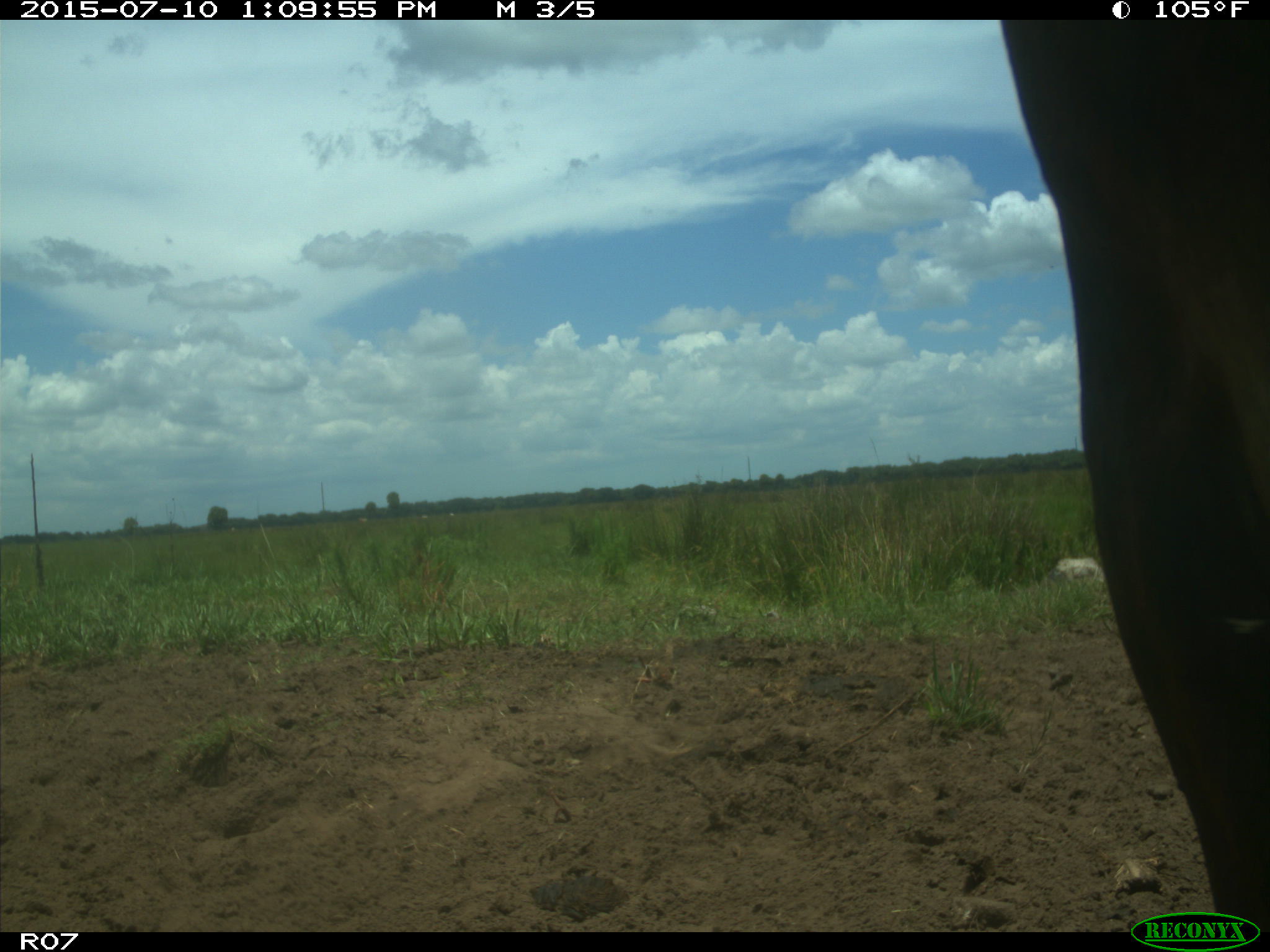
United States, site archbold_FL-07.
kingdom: Animalia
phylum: Chordata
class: Mammalia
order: Artiodactyla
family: Bovidae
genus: Bos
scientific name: Bos taurus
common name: domestic cow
Bos taurus (domestic cow).